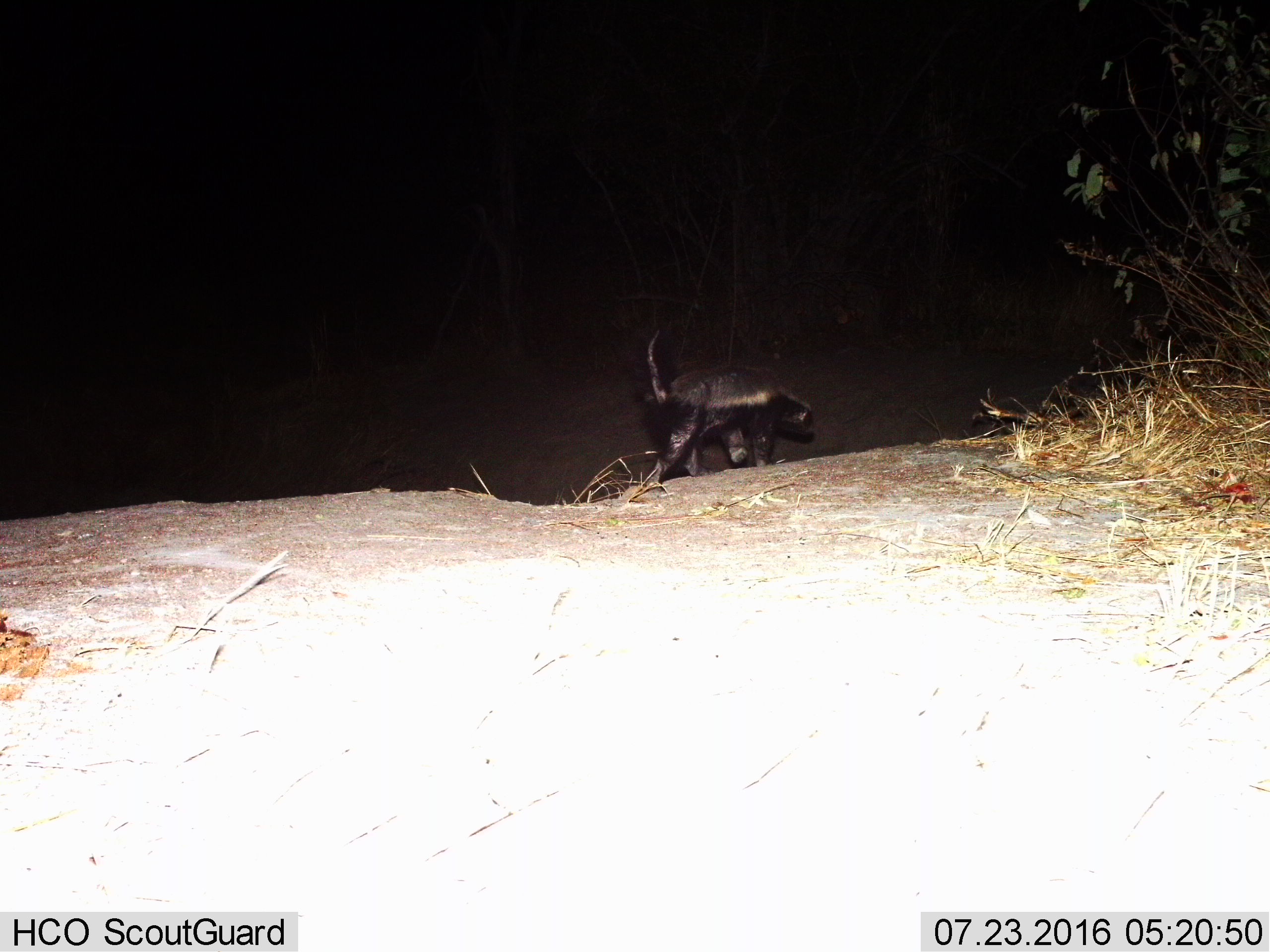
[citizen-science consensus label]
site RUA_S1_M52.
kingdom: Animalia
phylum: Chordata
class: Mammalia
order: Carnivora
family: Mustelidae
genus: Mellivora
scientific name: Mellivora capensis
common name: honey badger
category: honeybadger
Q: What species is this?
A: Honeybadger (honey badger) (Mellivora capensis).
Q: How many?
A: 1.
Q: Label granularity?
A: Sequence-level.